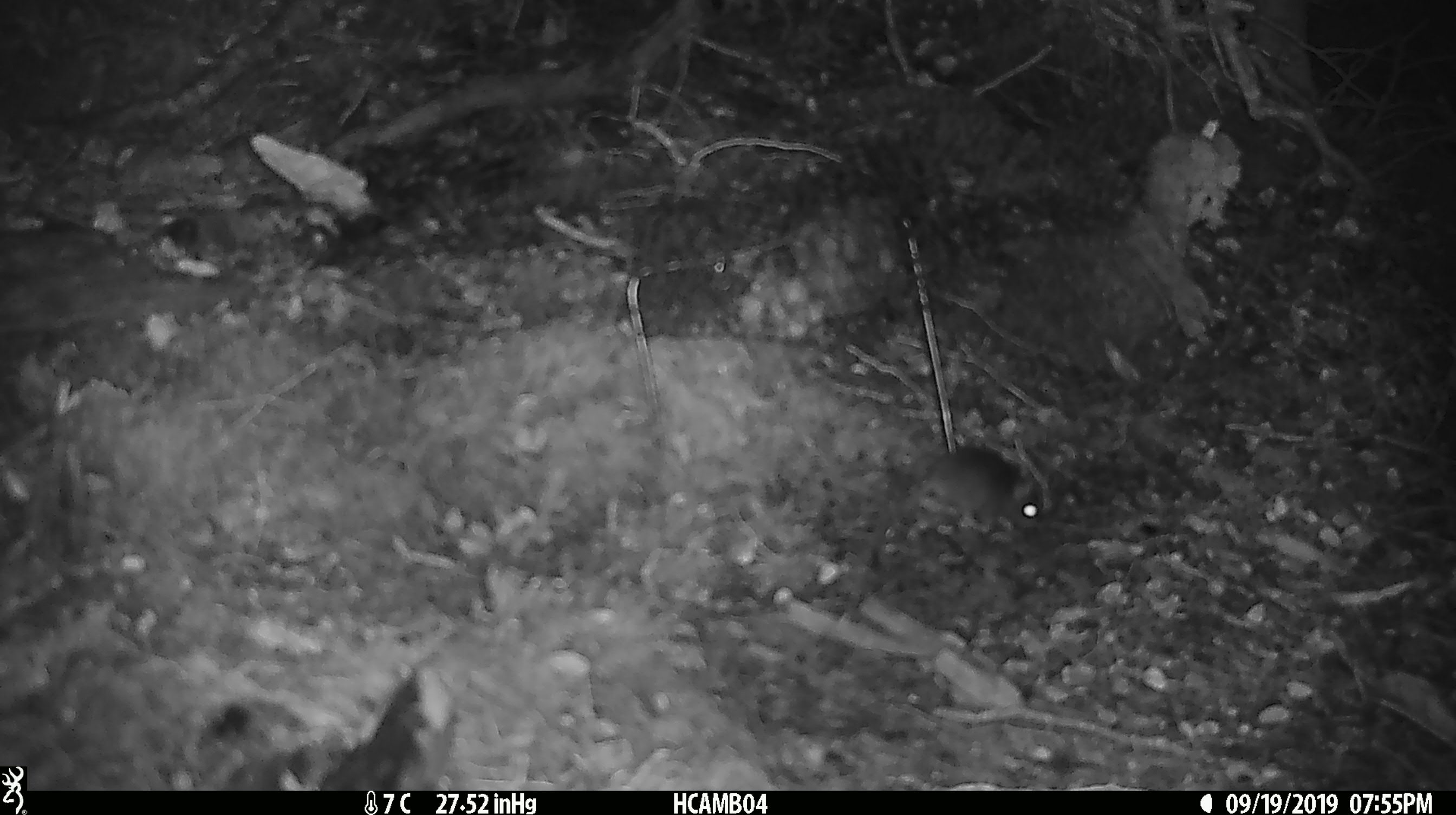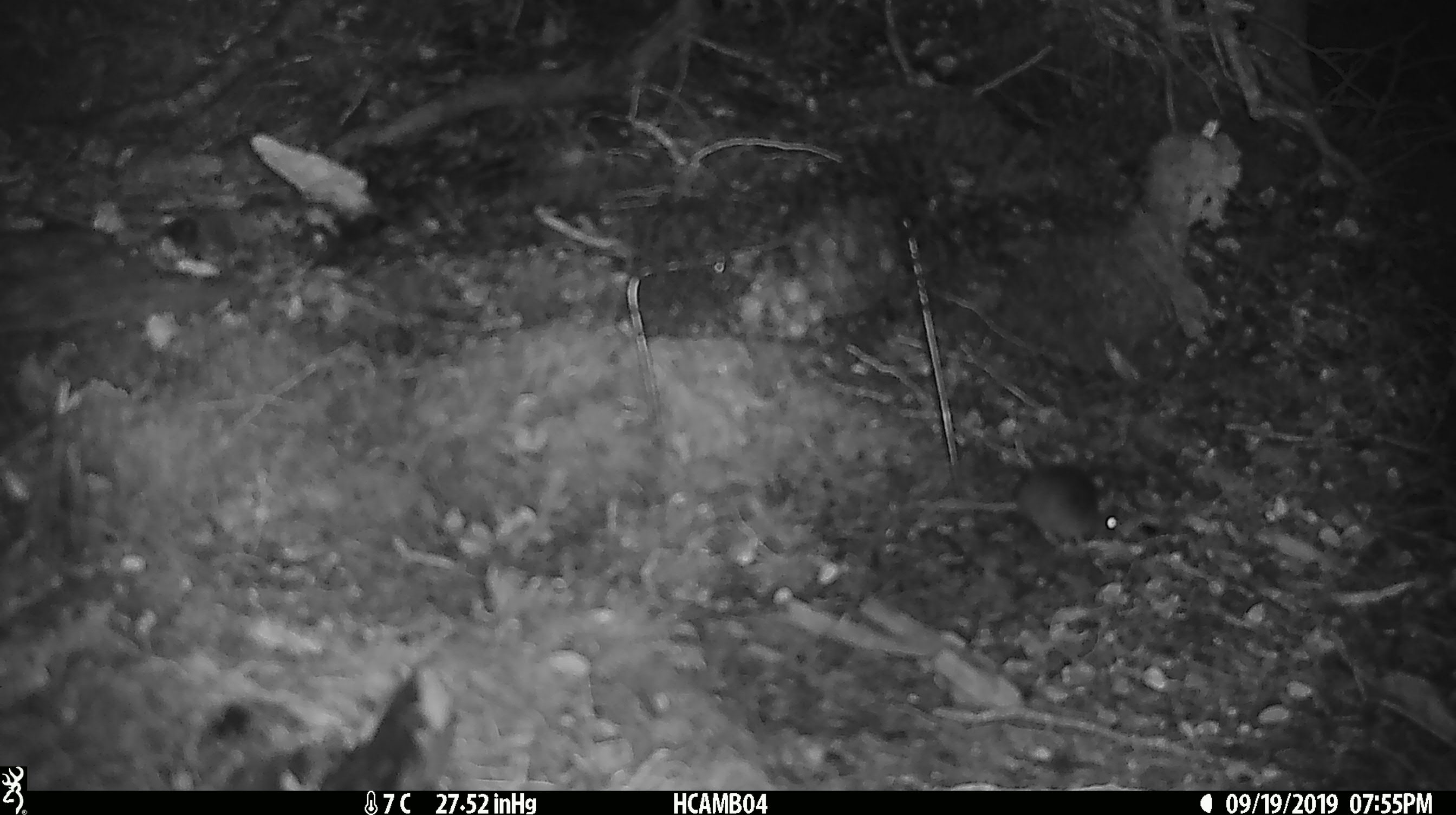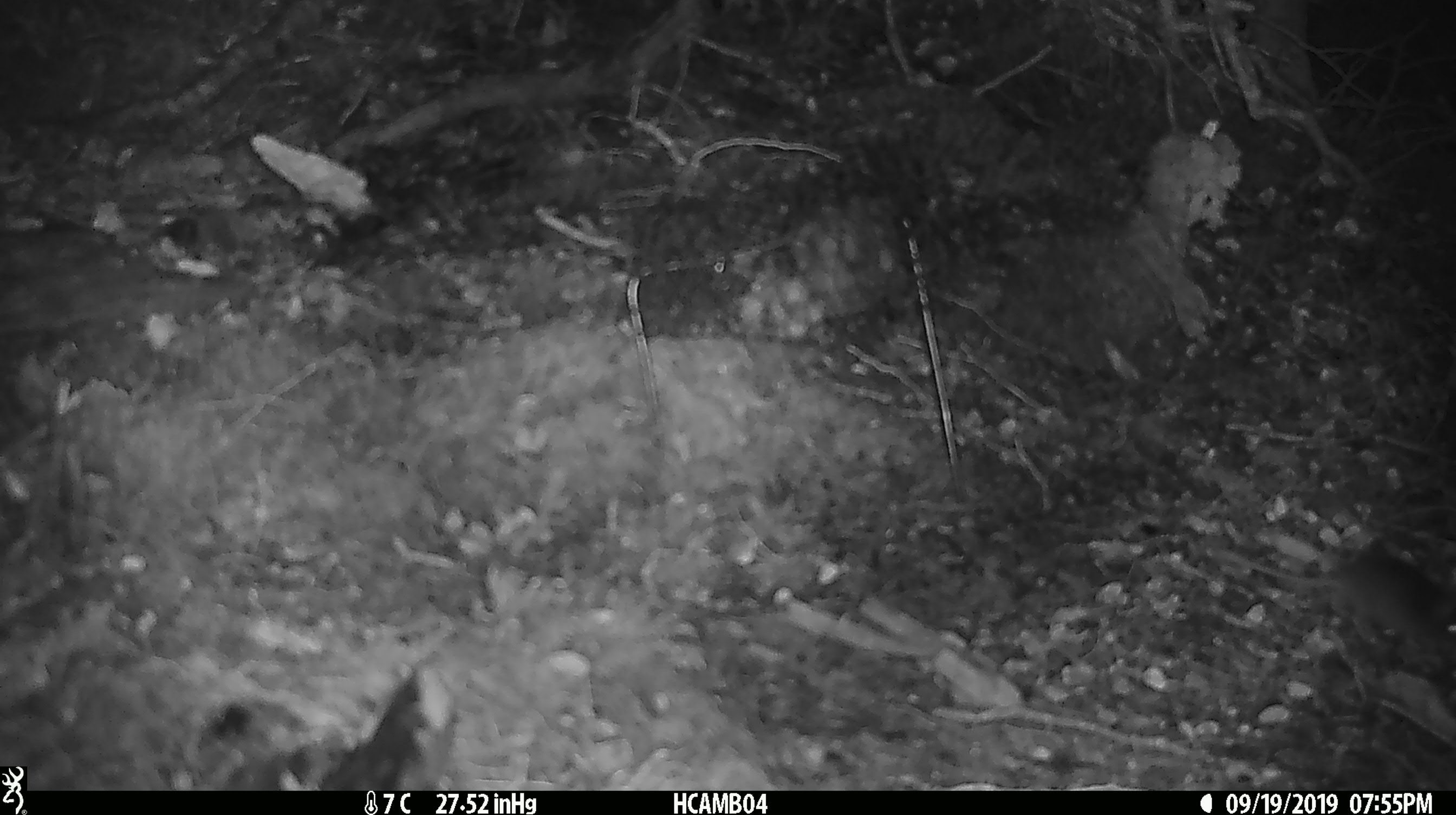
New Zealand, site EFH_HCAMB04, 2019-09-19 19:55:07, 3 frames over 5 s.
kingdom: Animalia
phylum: Chordata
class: Mammalia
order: Rodentia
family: Muridae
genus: Mus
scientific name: Mus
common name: mouse